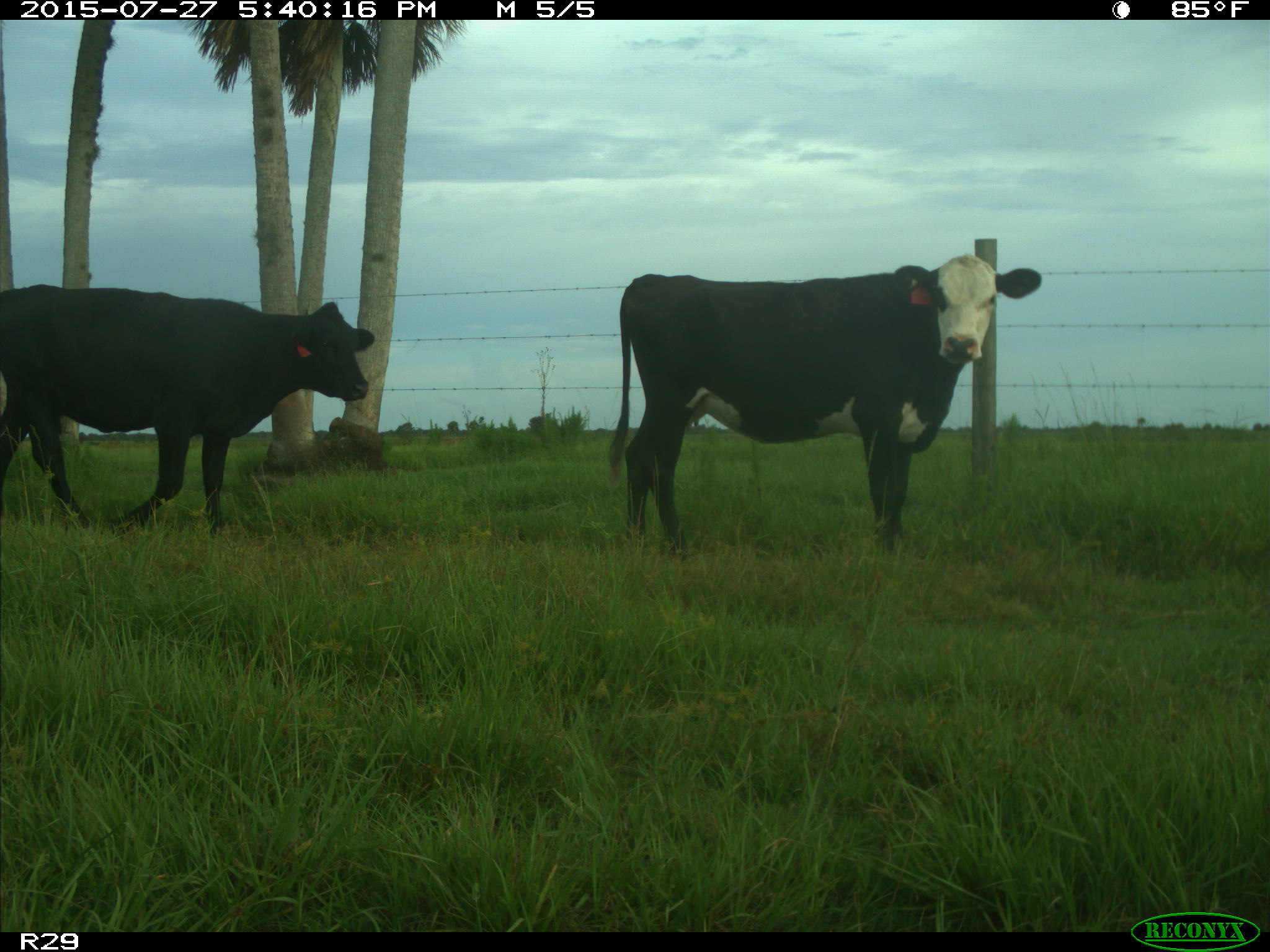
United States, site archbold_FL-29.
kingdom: Animalia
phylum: Chordata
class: Mammalia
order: Artiodactyla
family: Bovidae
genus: Bos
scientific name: Bos taurus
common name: domestic cow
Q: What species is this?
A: Bos taurus (domestic cow).